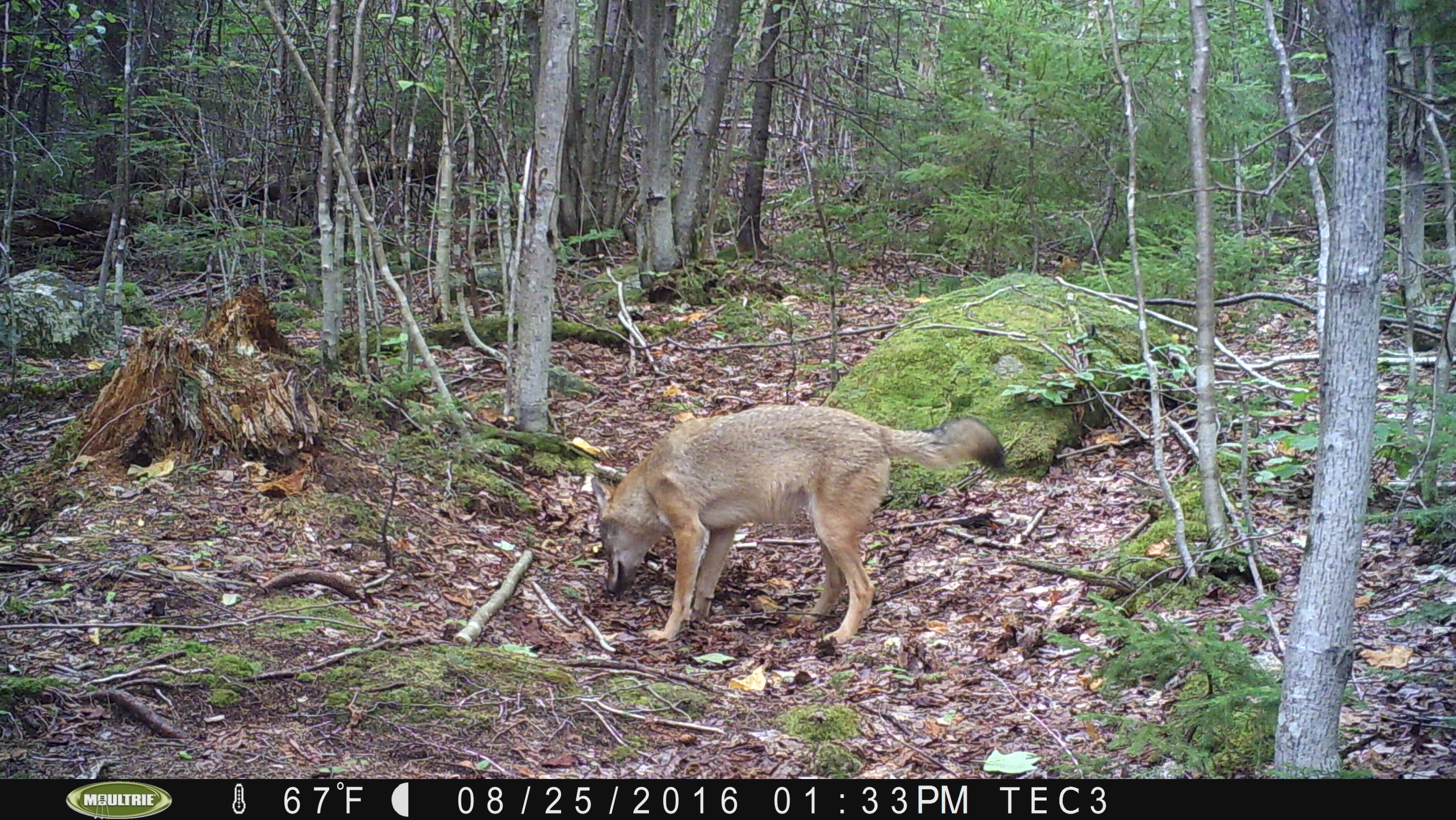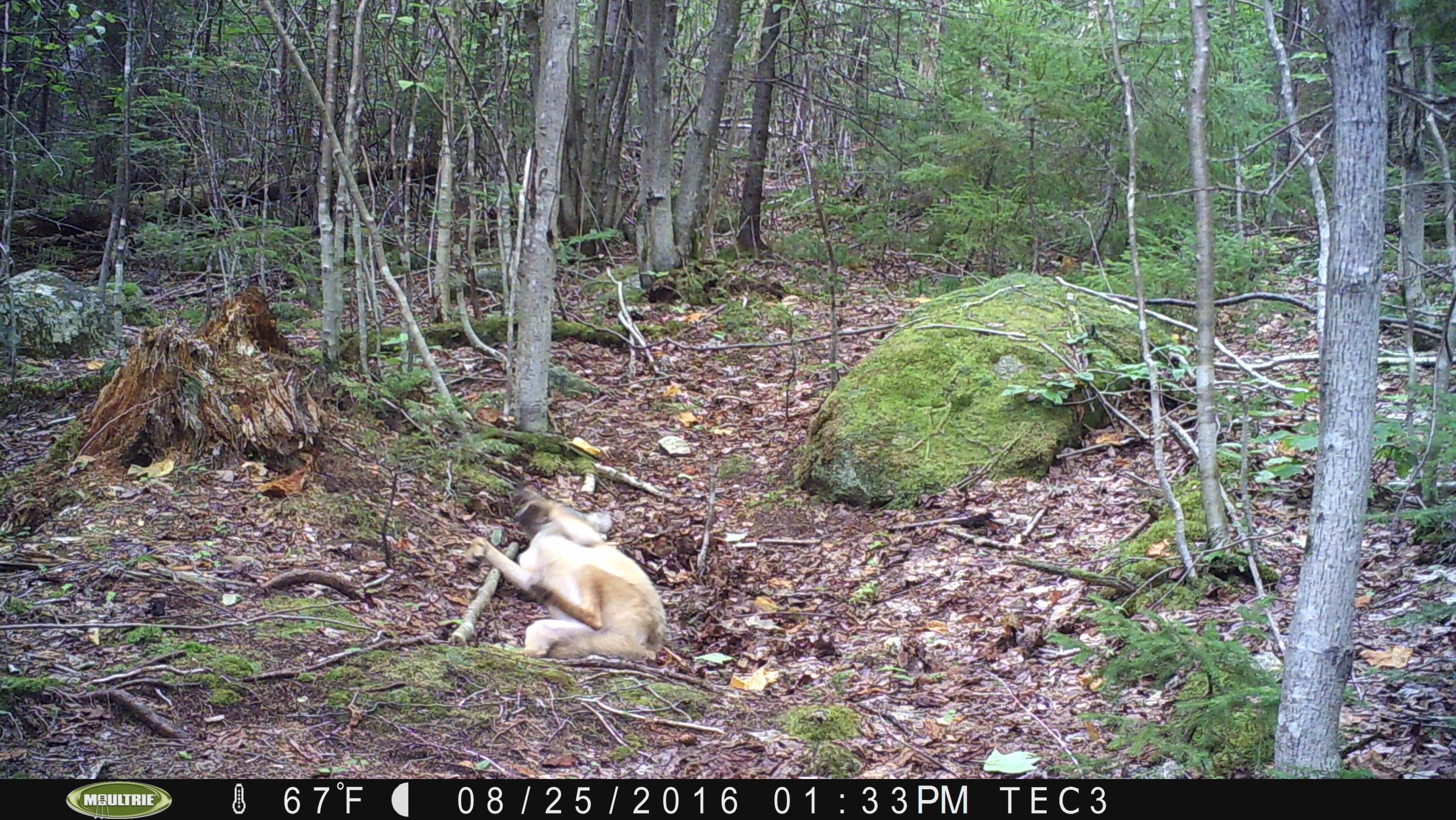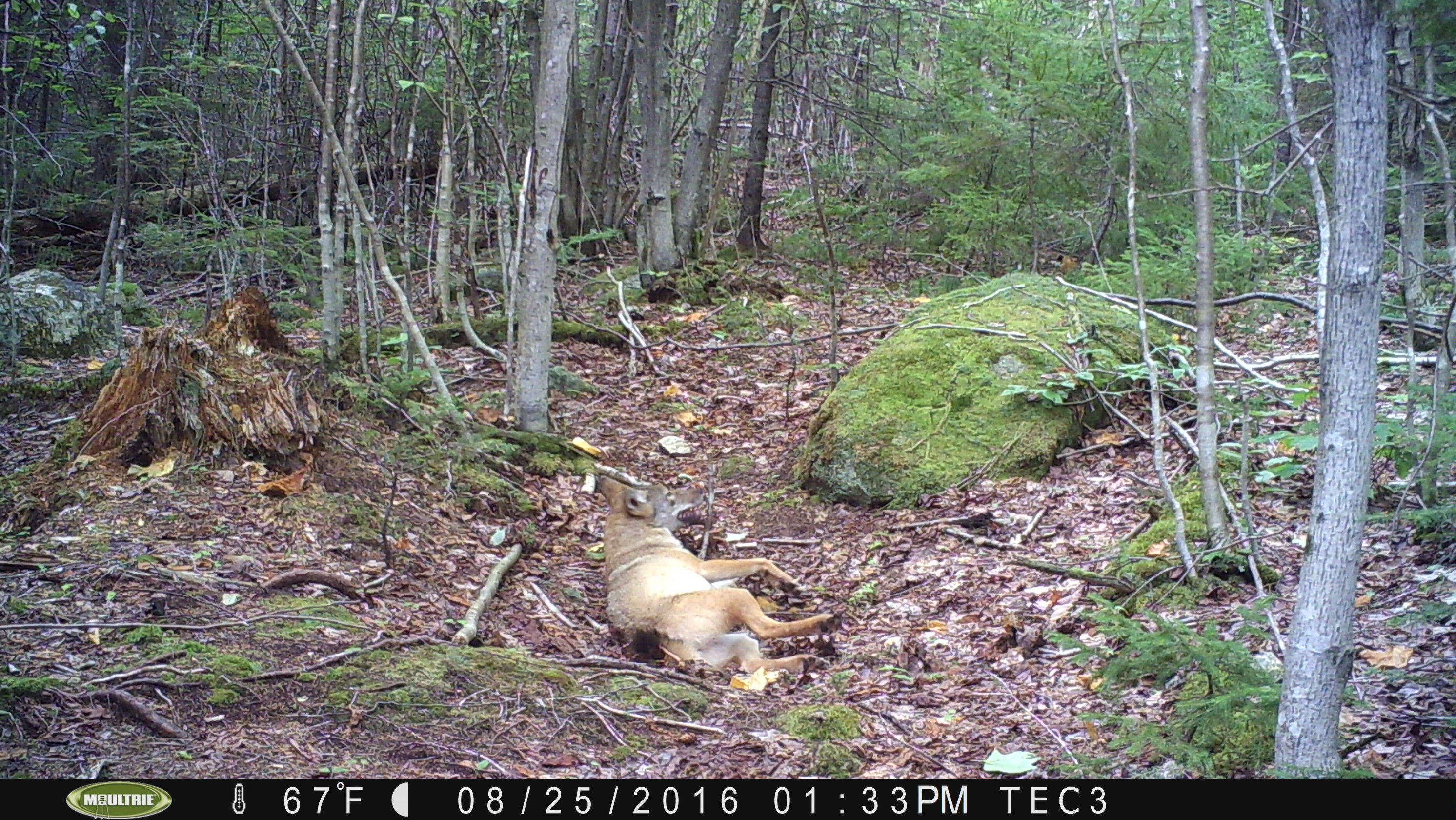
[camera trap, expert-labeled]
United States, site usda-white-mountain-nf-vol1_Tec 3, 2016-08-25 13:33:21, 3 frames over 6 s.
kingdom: Animalia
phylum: Chordata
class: Mammalia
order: Carnivora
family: Canidae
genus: Canis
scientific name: Canis latrans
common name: coyote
Coyote (Canis latrans).